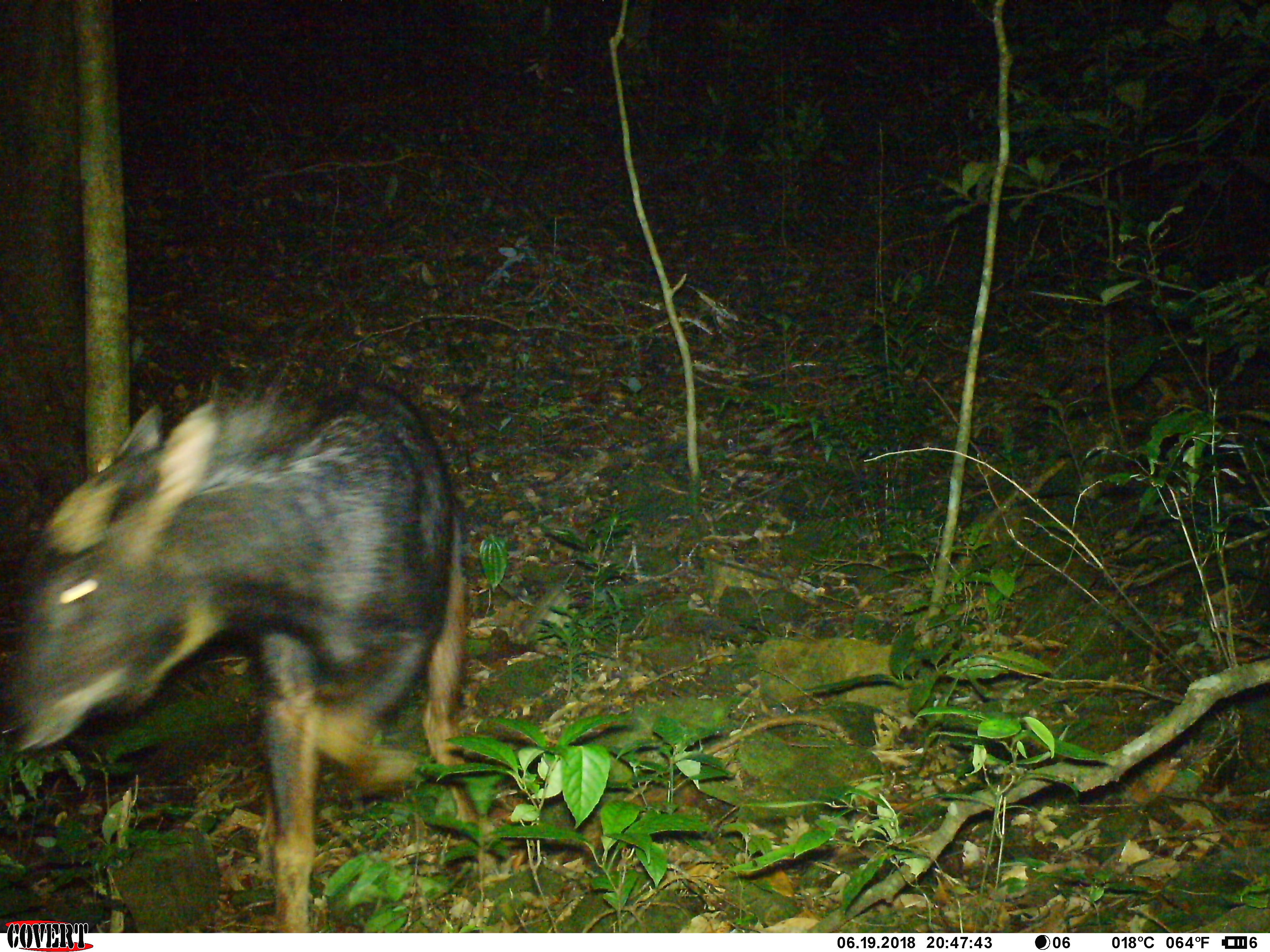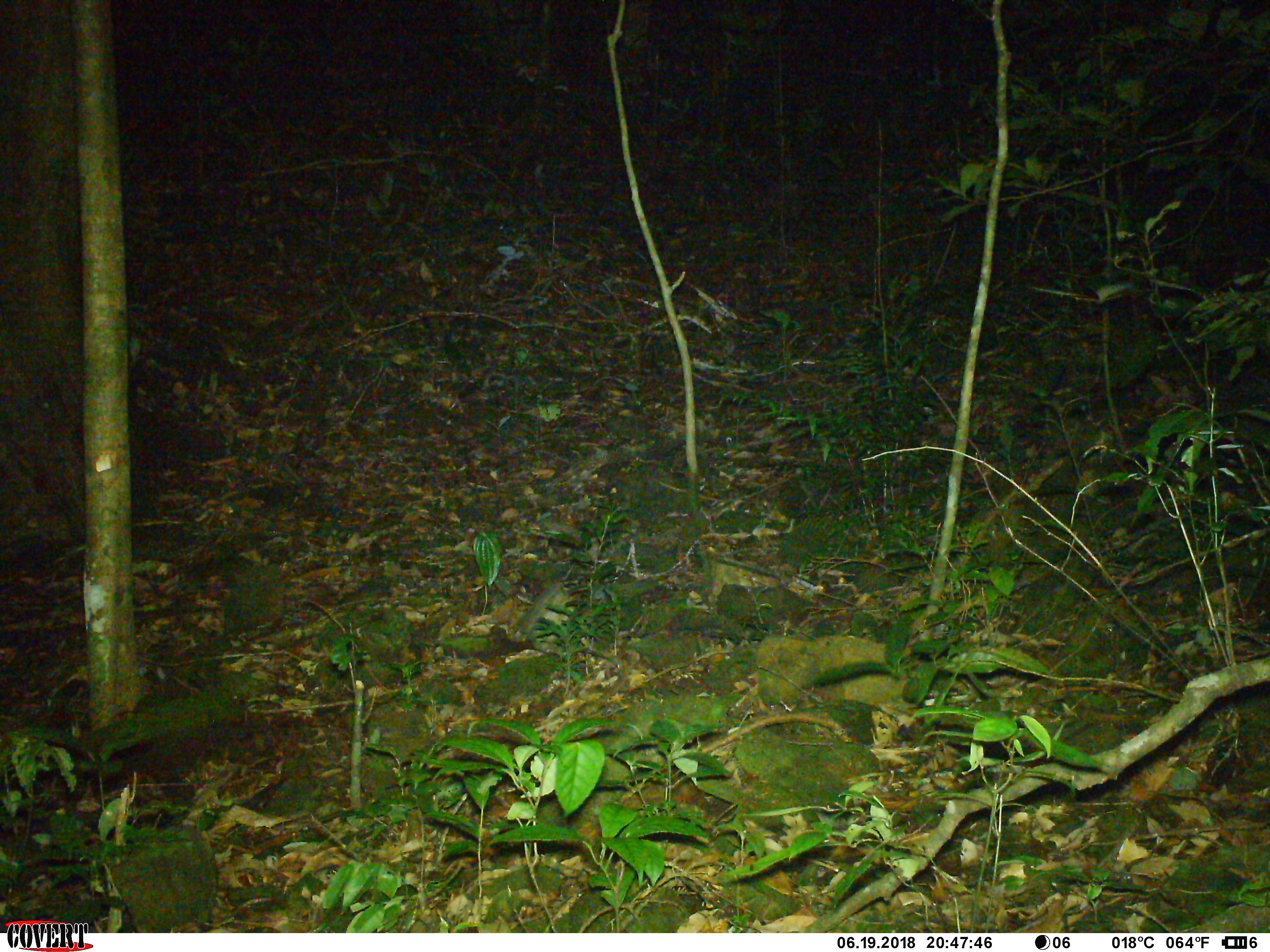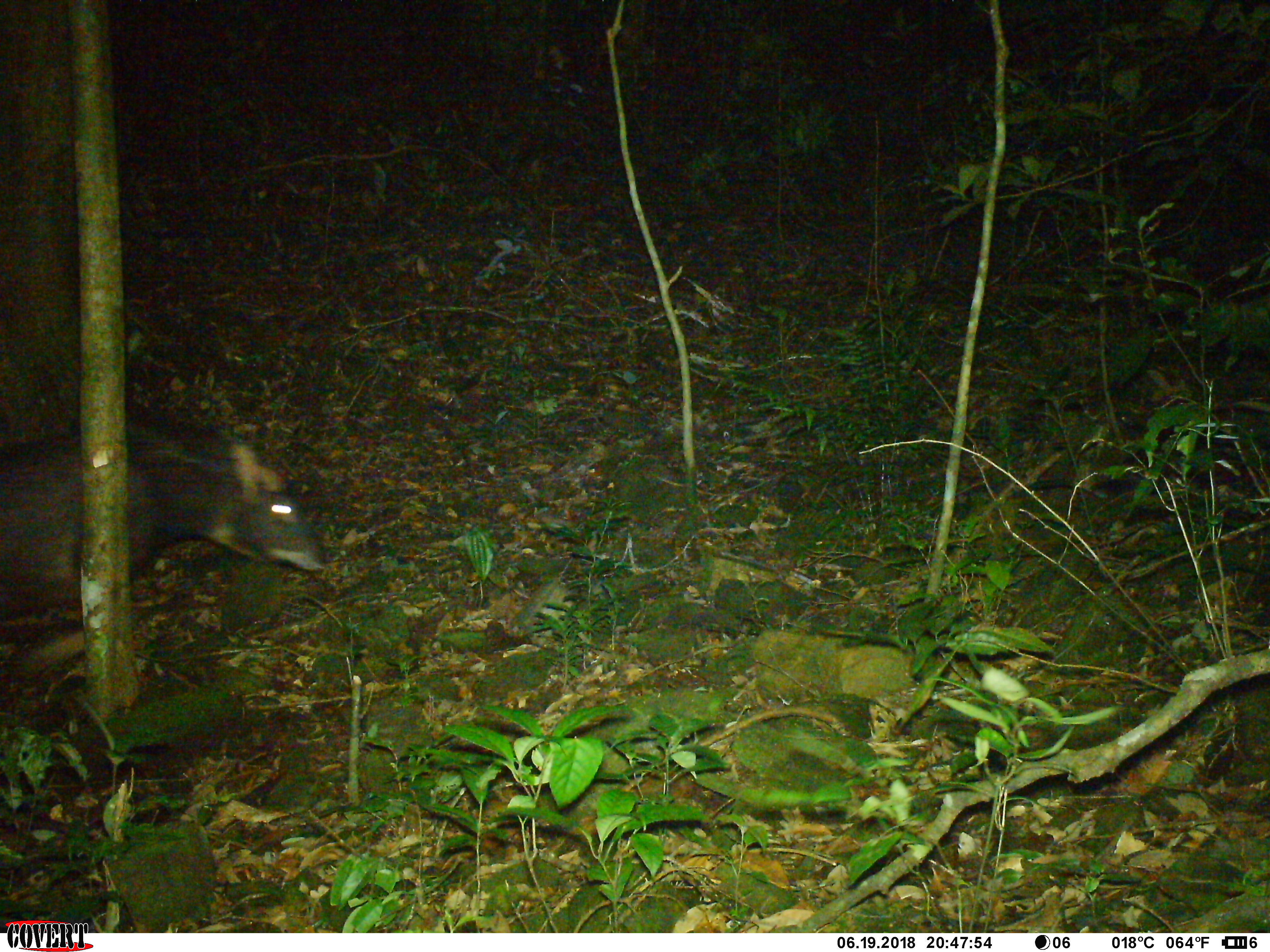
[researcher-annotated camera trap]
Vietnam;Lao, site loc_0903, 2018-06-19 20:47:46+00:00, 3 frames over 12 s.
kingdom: Animalia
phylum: Chordata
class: Mammalia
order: Artiodactyla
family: Bovidae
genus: Capricornis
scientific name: Capricornis sumatraensis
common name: chinese serow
Chinese serow (Capricornis sumatraensis). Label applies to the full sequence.